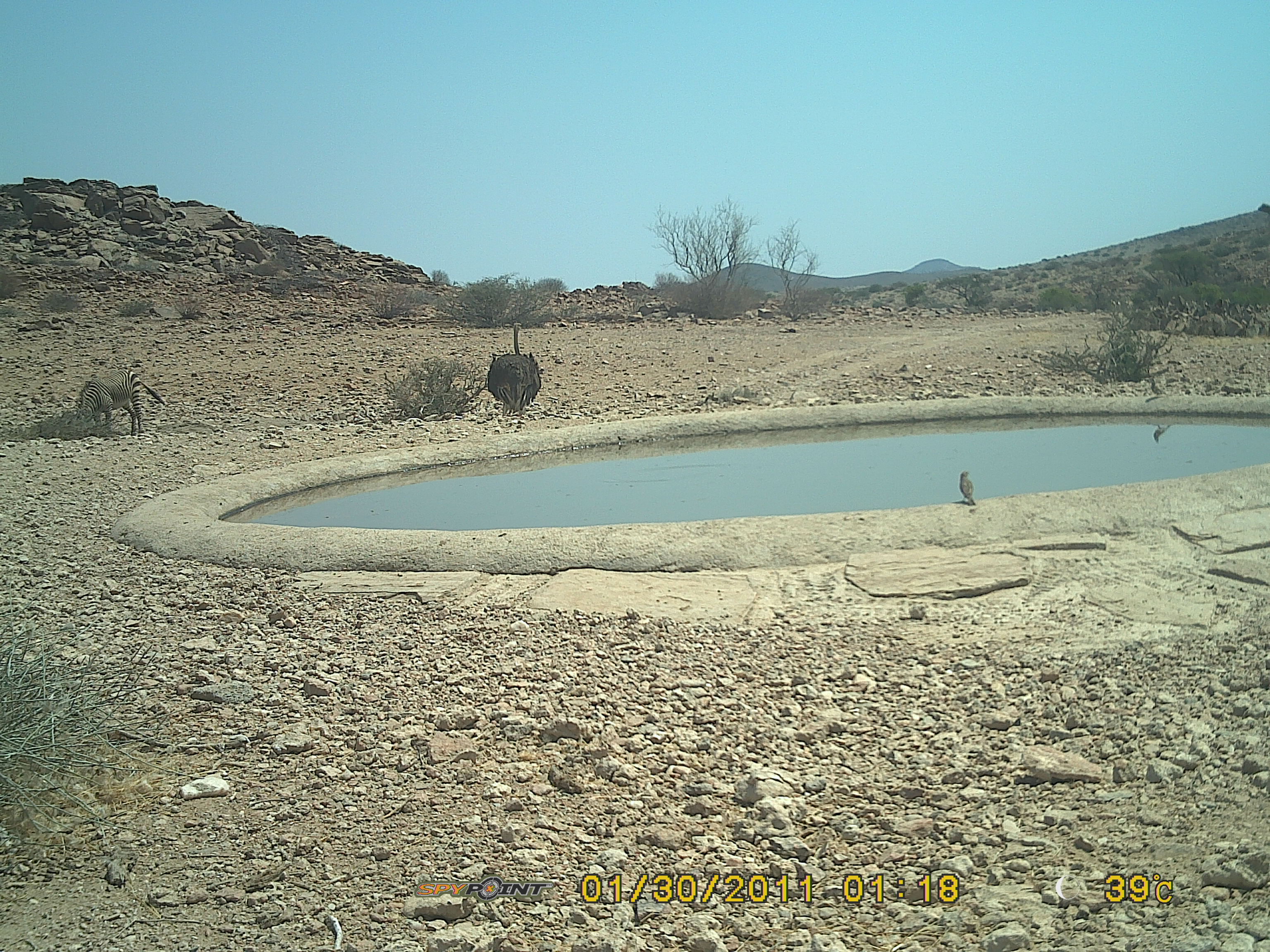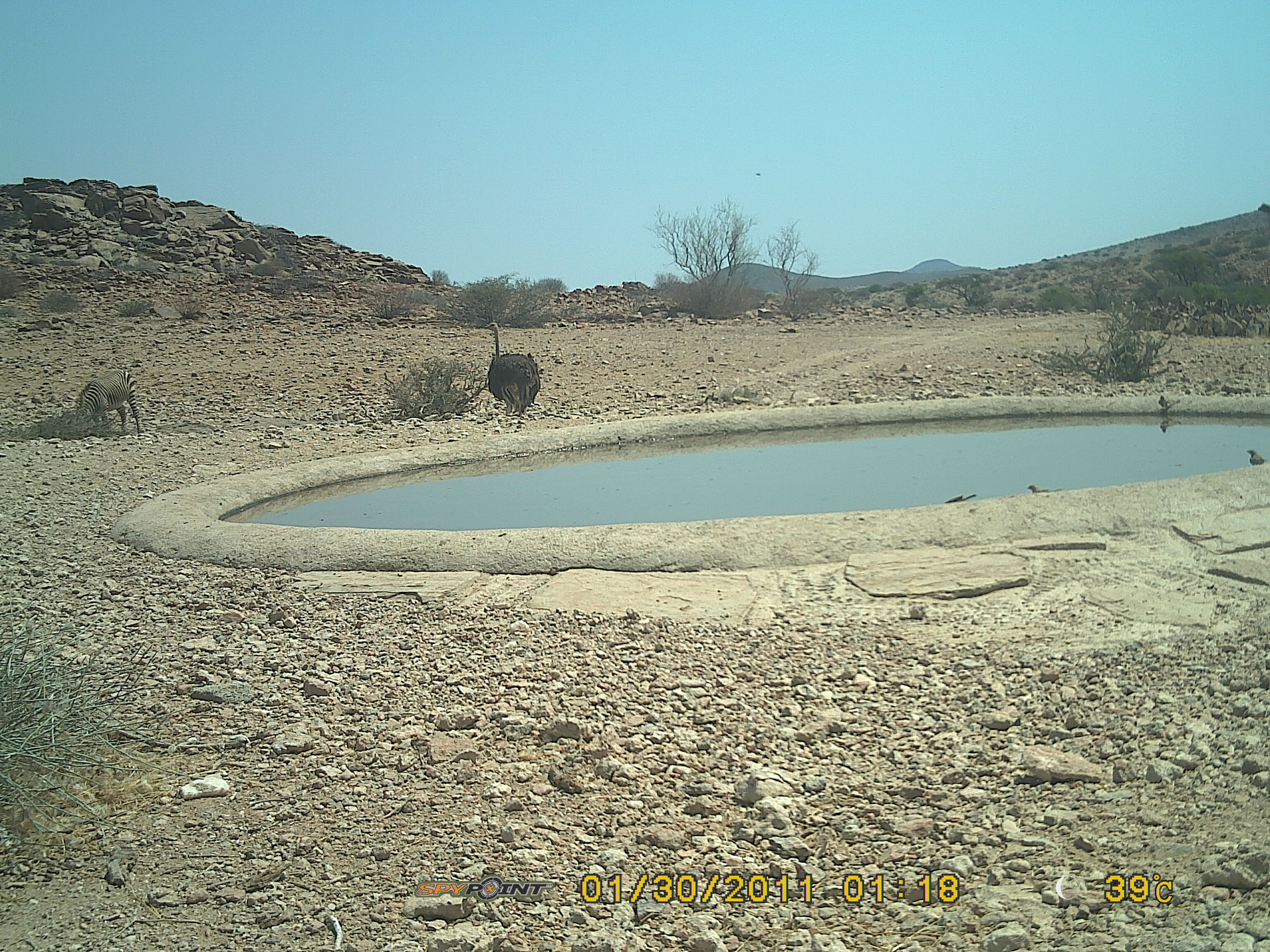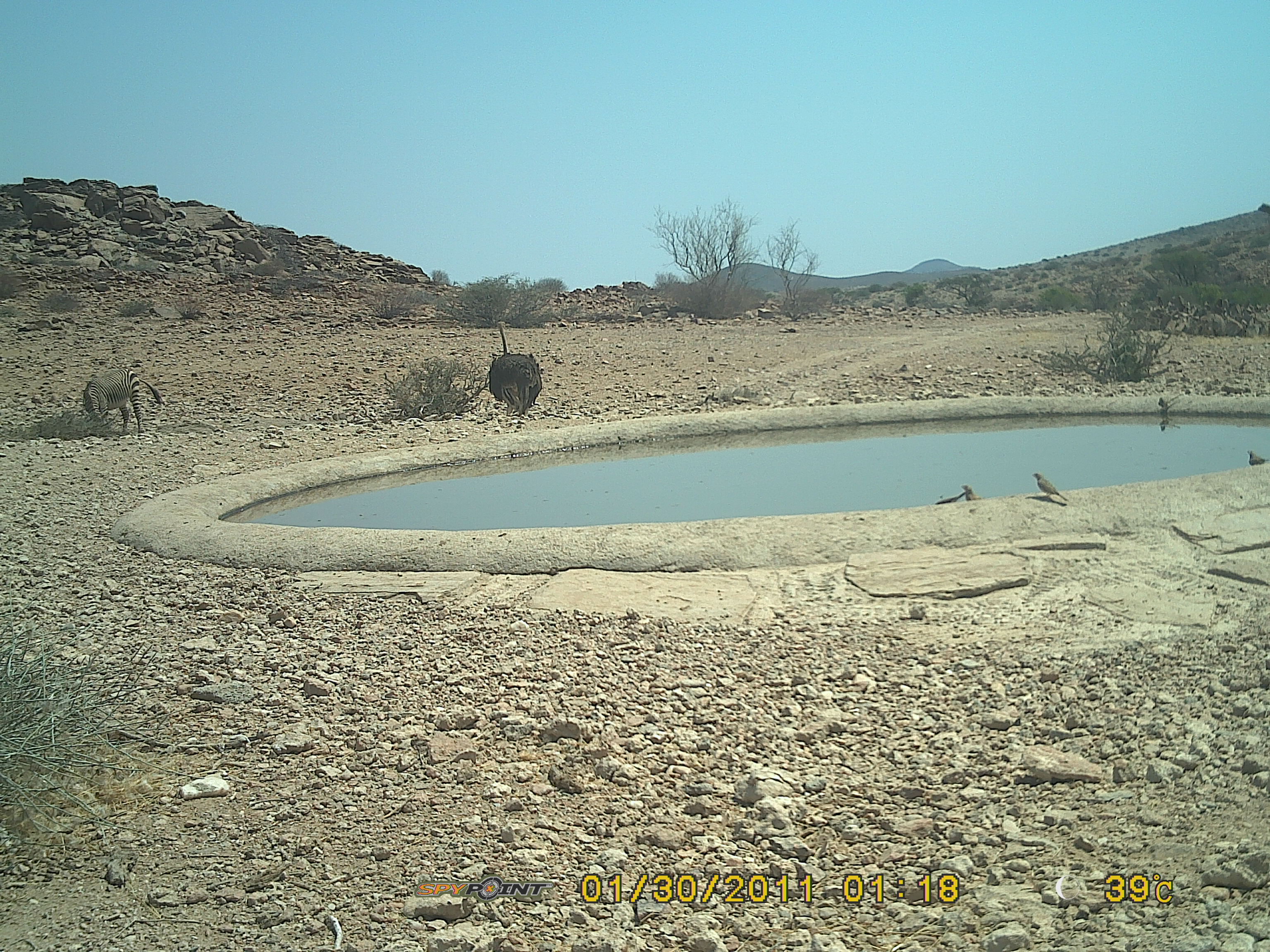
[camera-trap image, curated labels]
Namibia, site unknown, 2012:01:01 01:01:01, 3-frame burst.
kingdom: Animalia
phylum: Chordata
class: Aves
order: Struthioniformes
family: Struthionidae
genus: Struthio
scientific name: Struthio camelus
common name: common ostrich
Struthio camelus (common ostrich).